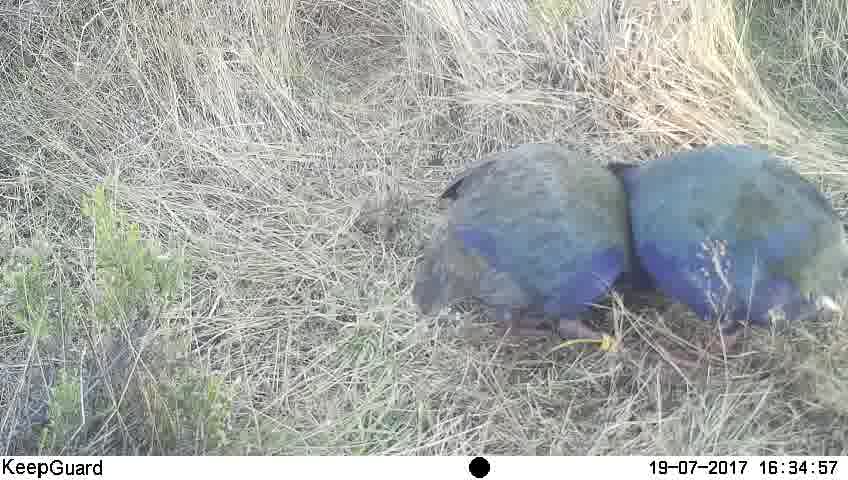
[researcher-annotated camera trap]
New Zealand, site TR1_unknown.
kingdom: Animalia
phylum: Chordata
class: Aves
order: Gruiformes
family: Rallidae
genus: Porphyrio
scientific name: Porphyrio mantelli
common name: takahe